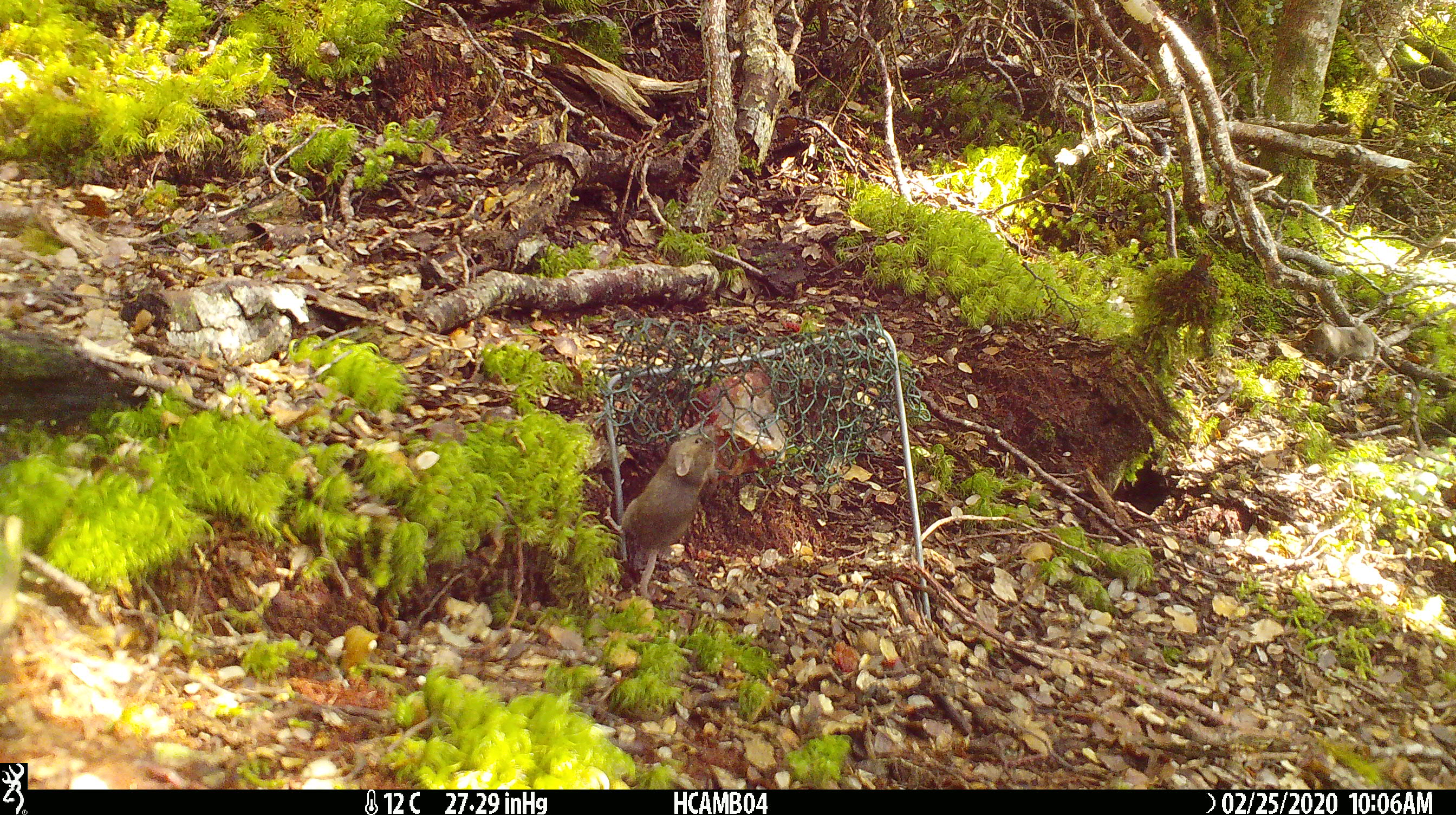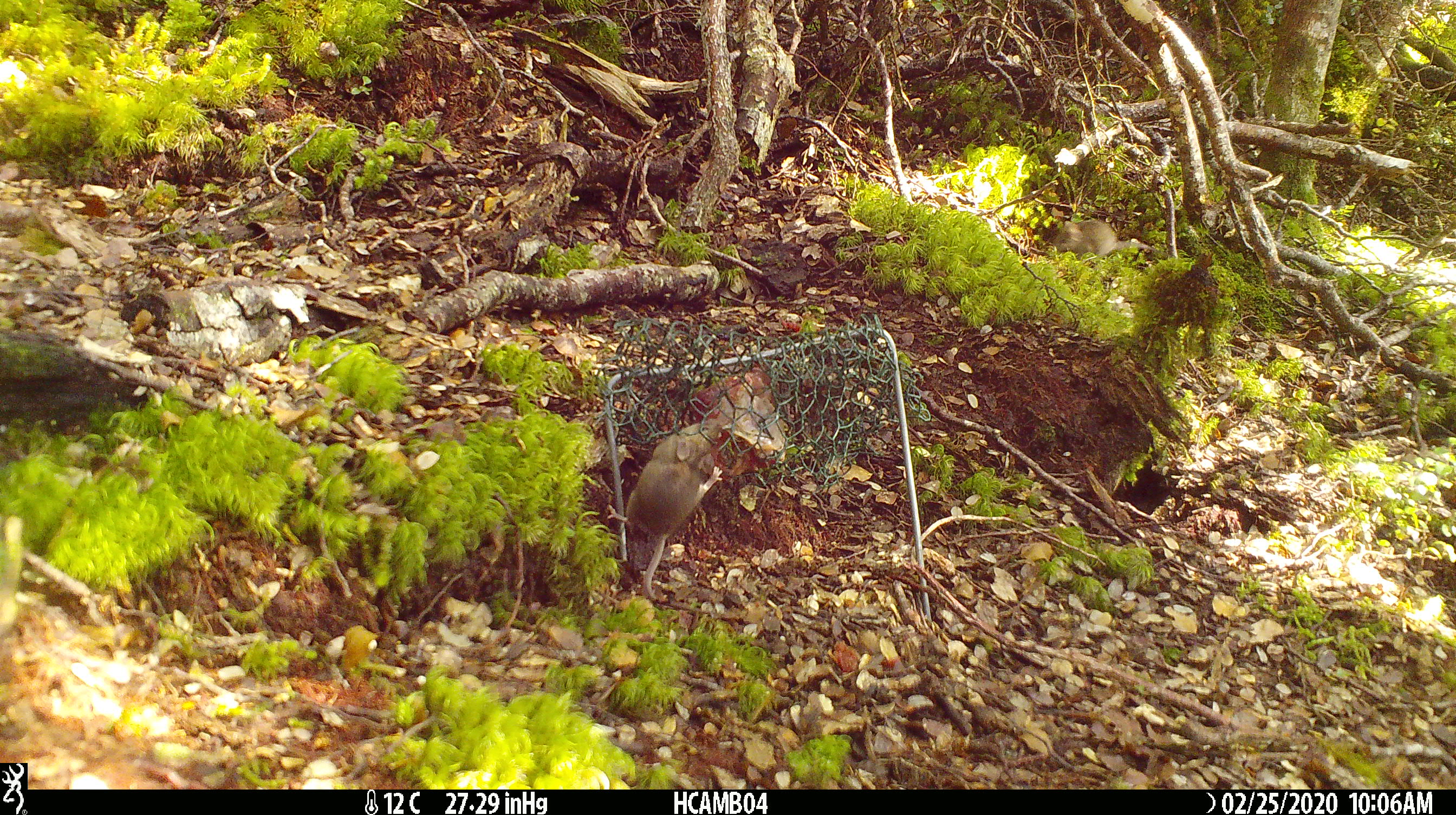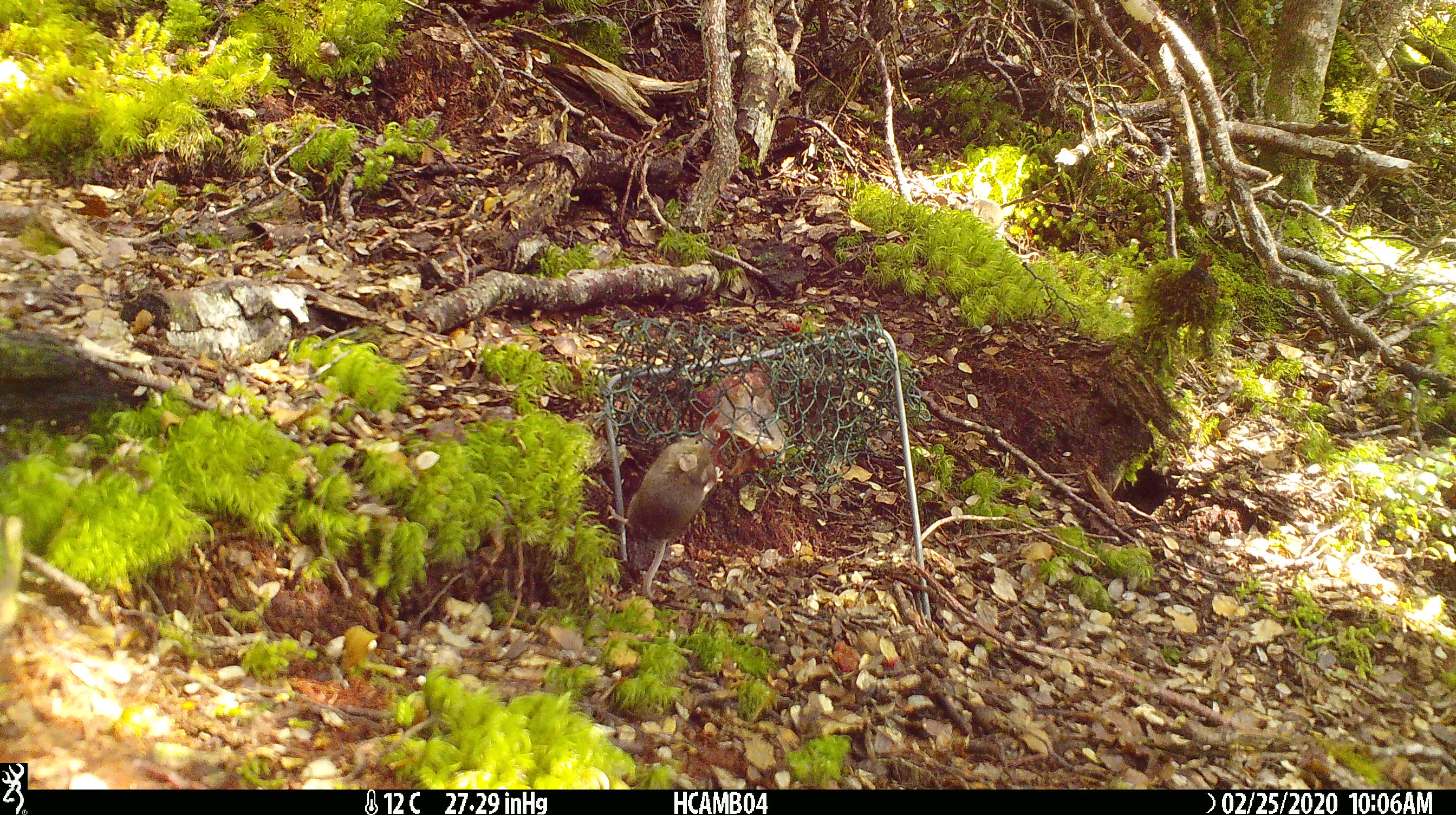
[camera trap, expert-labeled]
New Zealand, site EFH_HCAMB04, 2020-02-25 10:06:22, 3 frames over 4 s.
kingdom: Animalia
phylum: Chordata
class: Mammalia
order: Rodentia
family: Muridae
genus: Mus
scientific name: Mus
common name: mouse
Mouse (Mus).